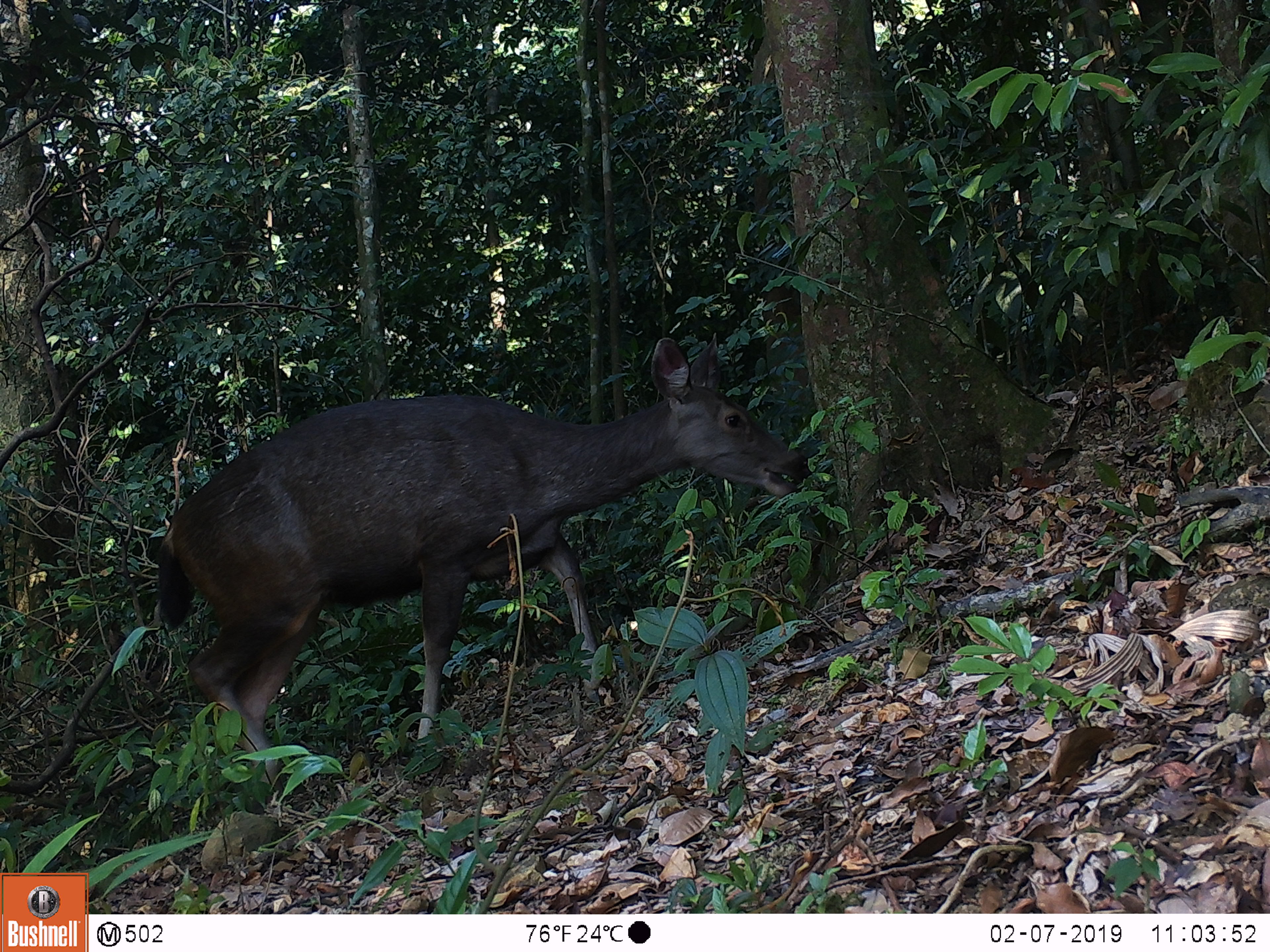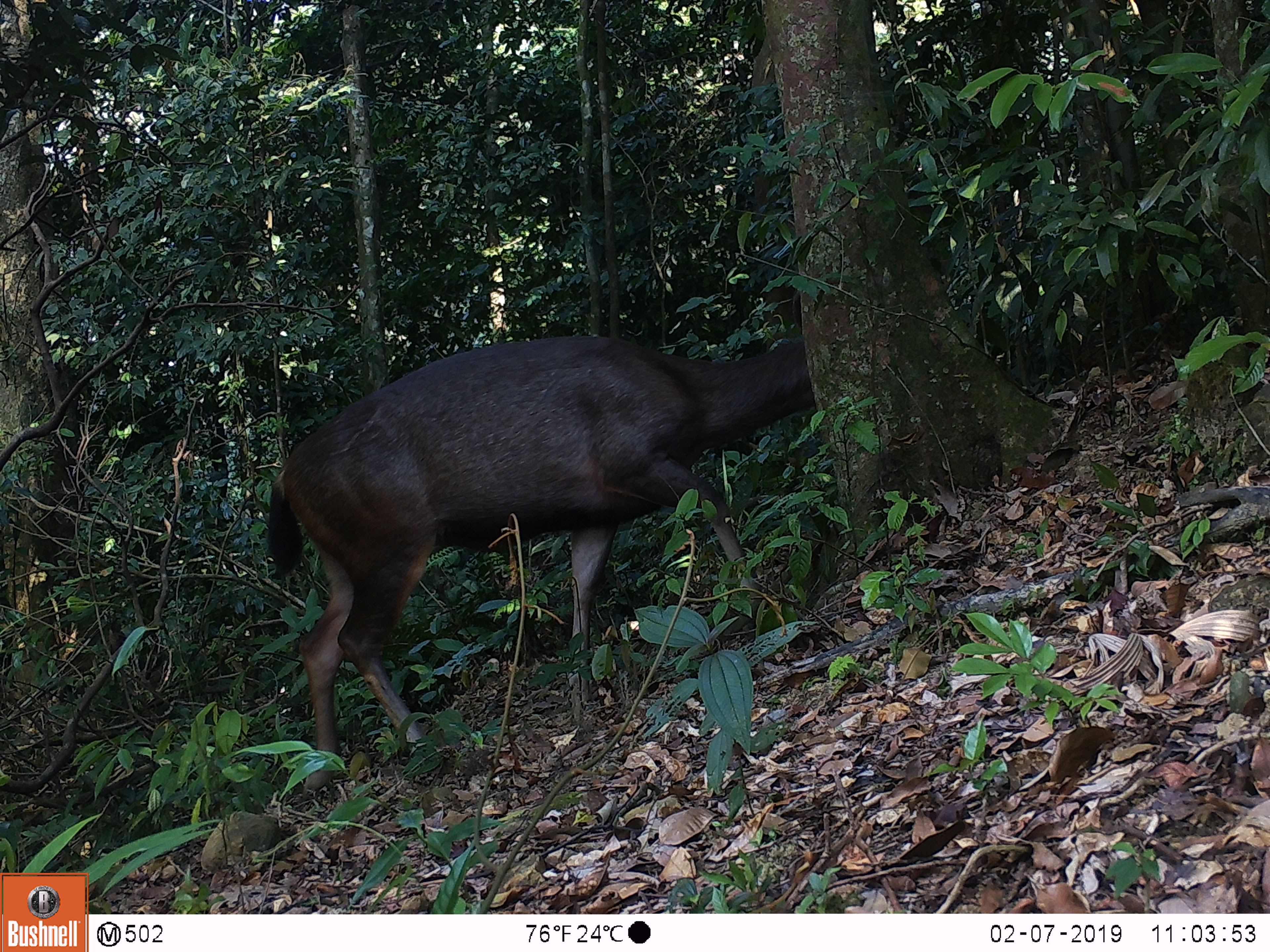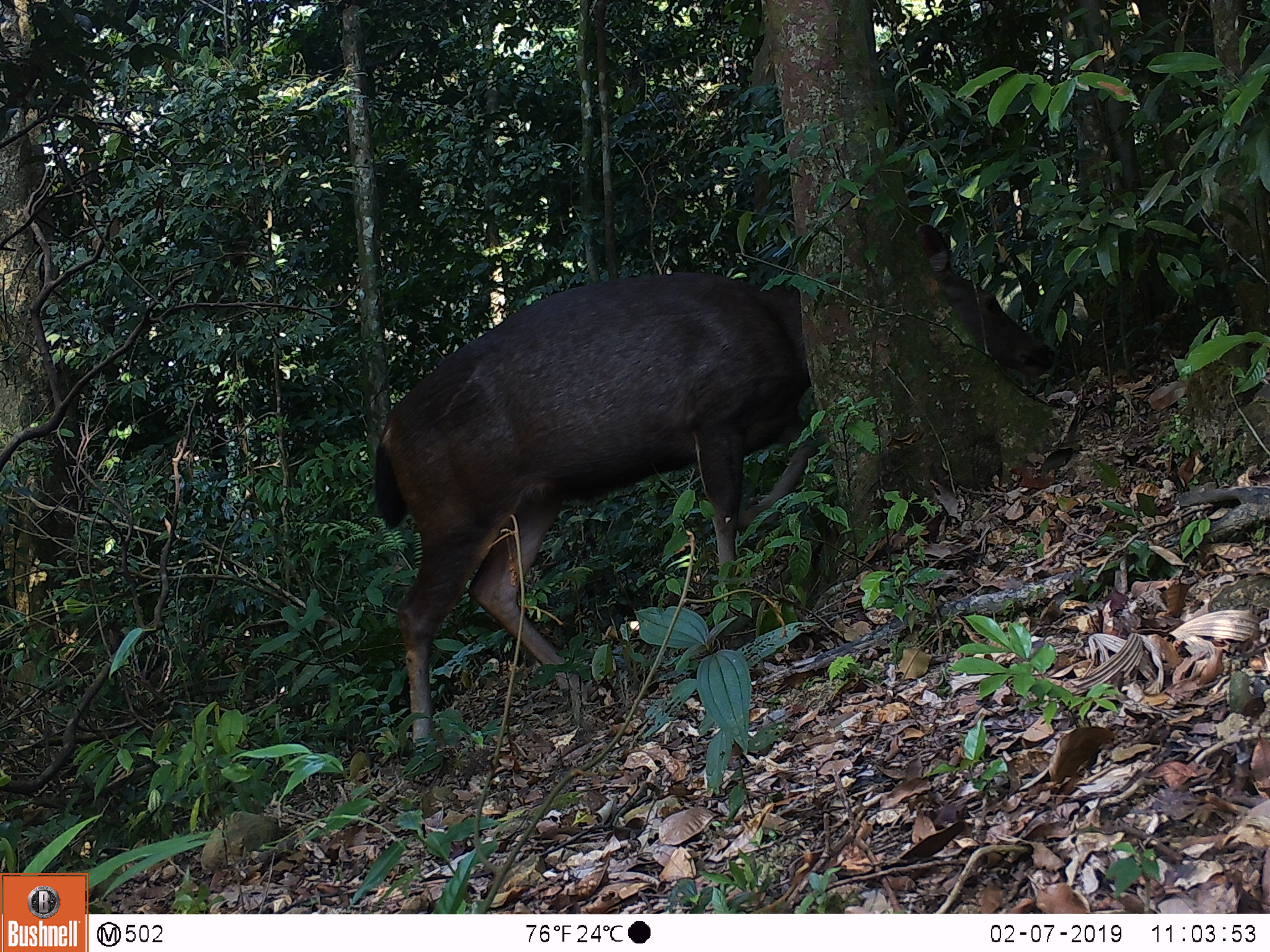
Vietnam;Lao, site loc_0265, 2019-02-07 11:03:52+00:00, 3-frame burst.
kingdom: Animalia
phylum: Chordata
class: Mammalia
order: Artiodactyla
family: Cervidae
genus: Rusa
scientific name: Rusa unicolor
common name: sambar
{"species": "sambar (Rusa unicolor)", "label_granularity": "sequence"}